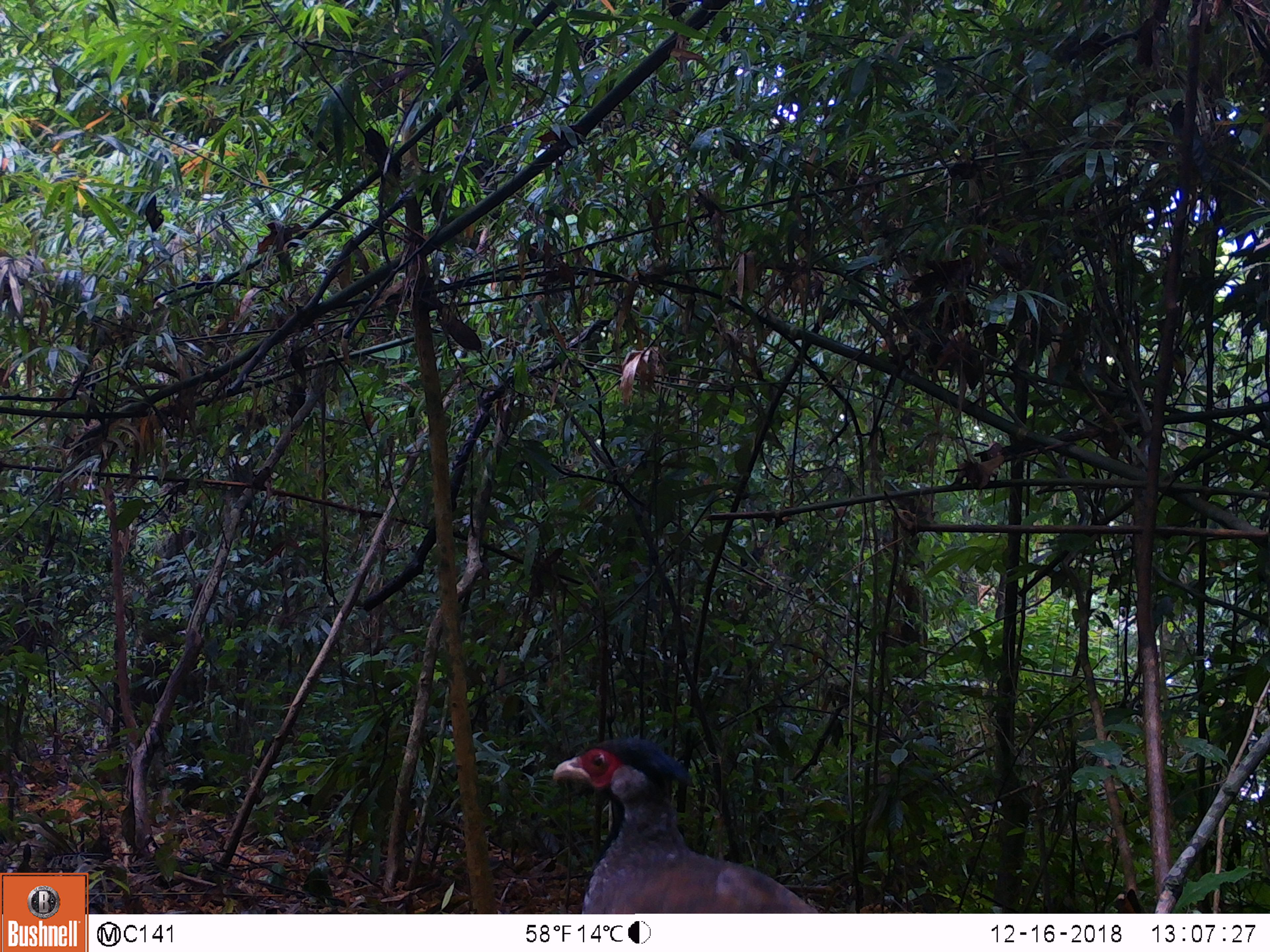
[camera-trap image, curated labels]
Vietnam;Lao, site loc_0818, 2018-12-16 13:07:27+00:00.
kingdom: Animalia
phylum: Chordata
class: Aves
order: Galliformes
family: Phasianidae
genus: Lophura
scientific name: Lophura nycthemera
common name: silver pheasant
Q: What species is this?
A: Silver pheasant (Lophura nycthemera).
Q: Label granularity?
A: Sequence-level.